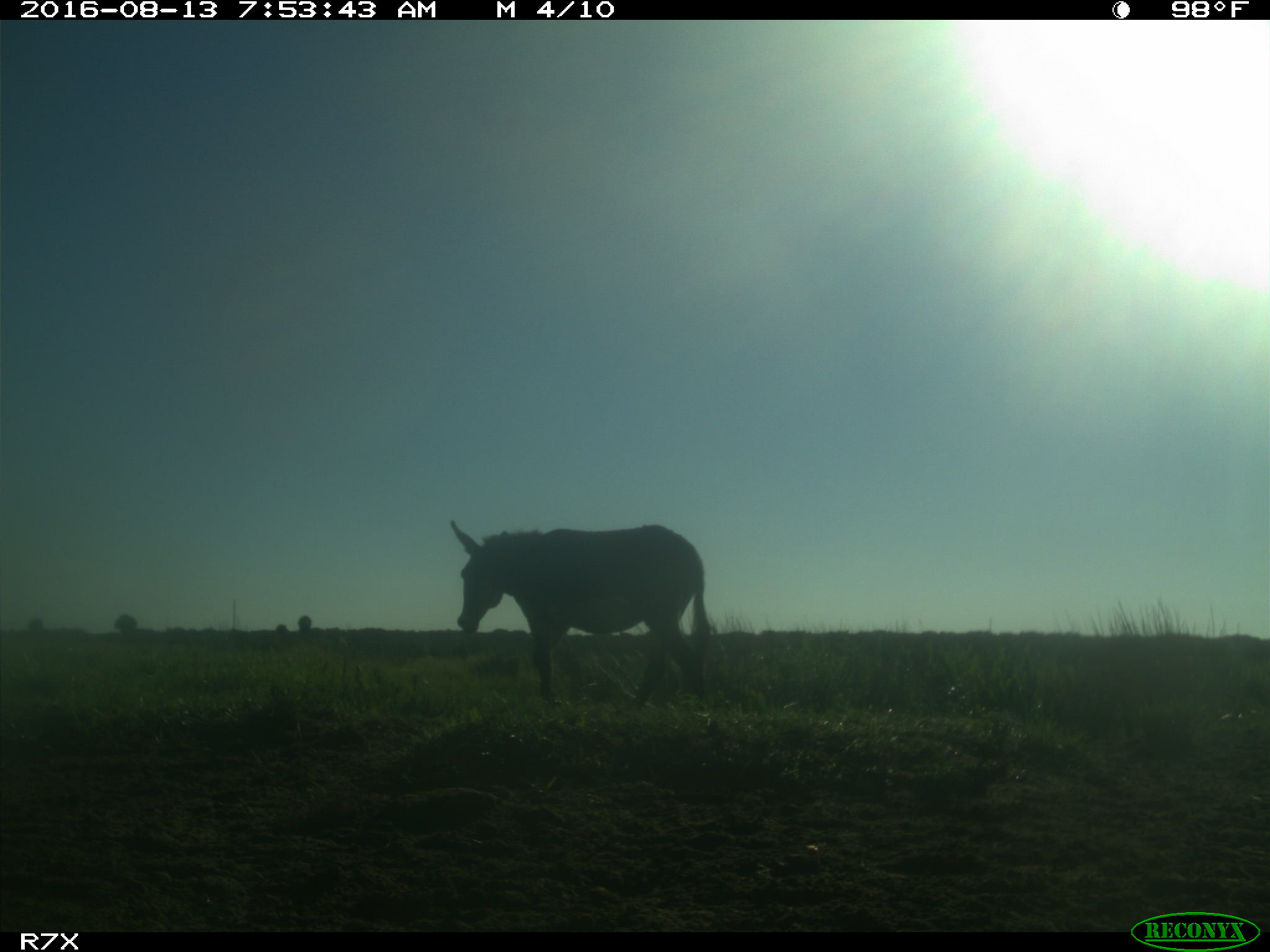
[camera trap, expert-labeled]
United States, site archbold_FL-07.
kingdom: Animalia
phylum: Chordata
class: Mammalia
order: Perissodactyla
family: Equidae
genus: Equus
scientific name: Equus africanus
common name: african wild ass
Equus africanus (african wild ass).